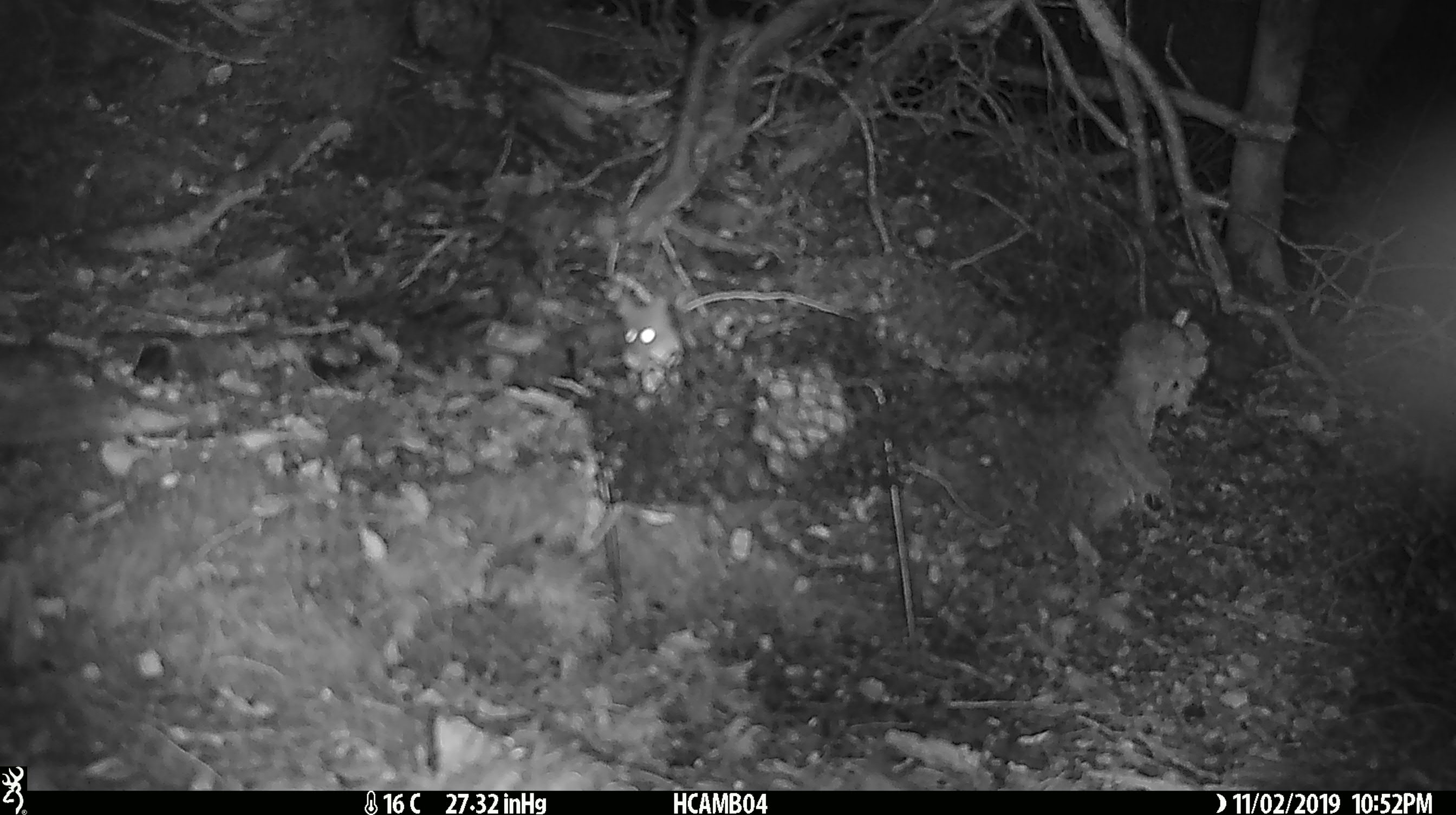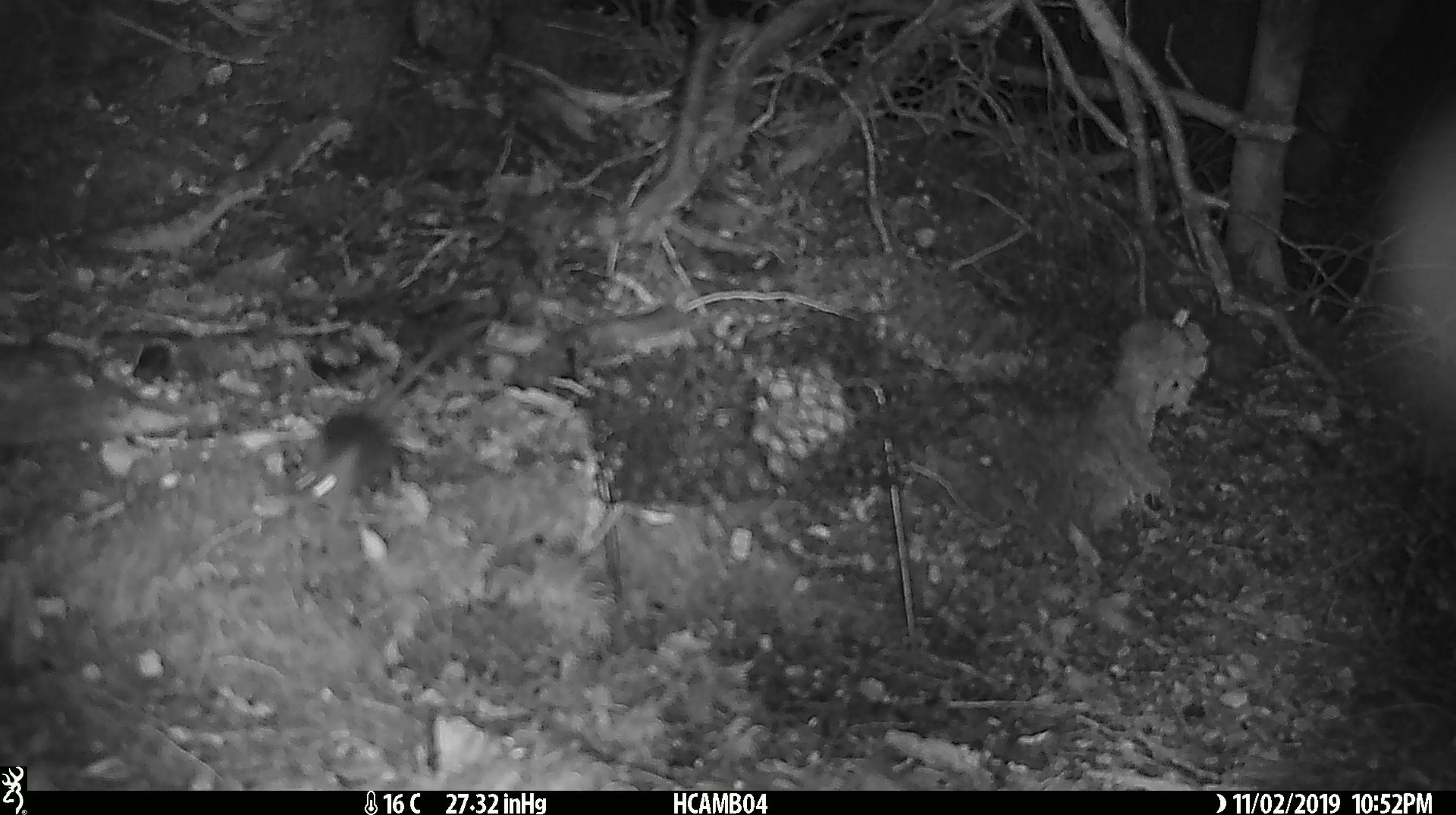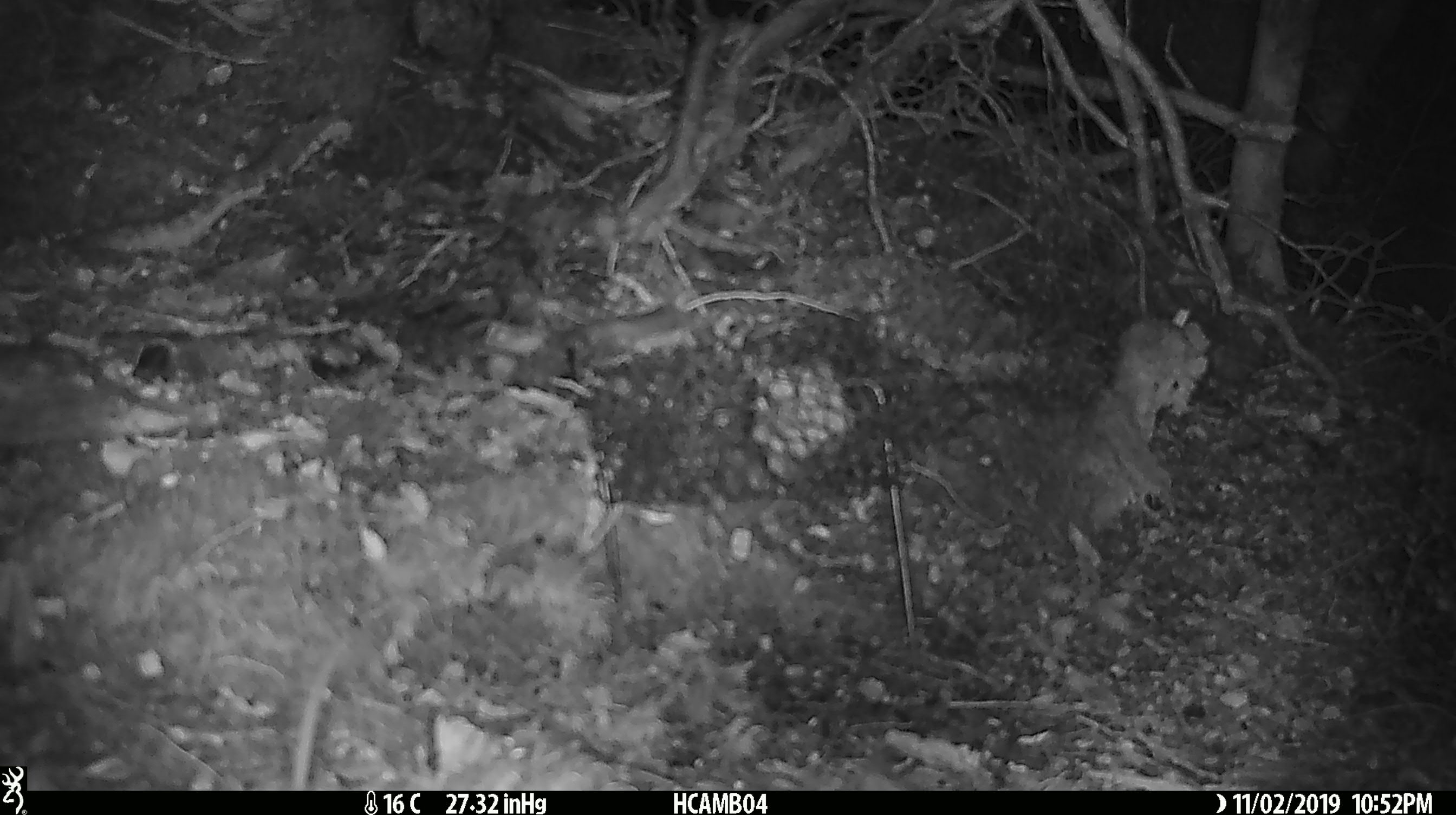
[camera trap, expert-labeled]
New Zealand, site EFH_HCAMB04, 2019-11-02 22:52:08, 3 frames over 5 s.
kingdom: Animalia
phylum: Chordata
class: Mammalia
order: Rodentia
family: Muridae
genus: Mus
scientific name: Mus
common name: mouse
Mouse (Mus).